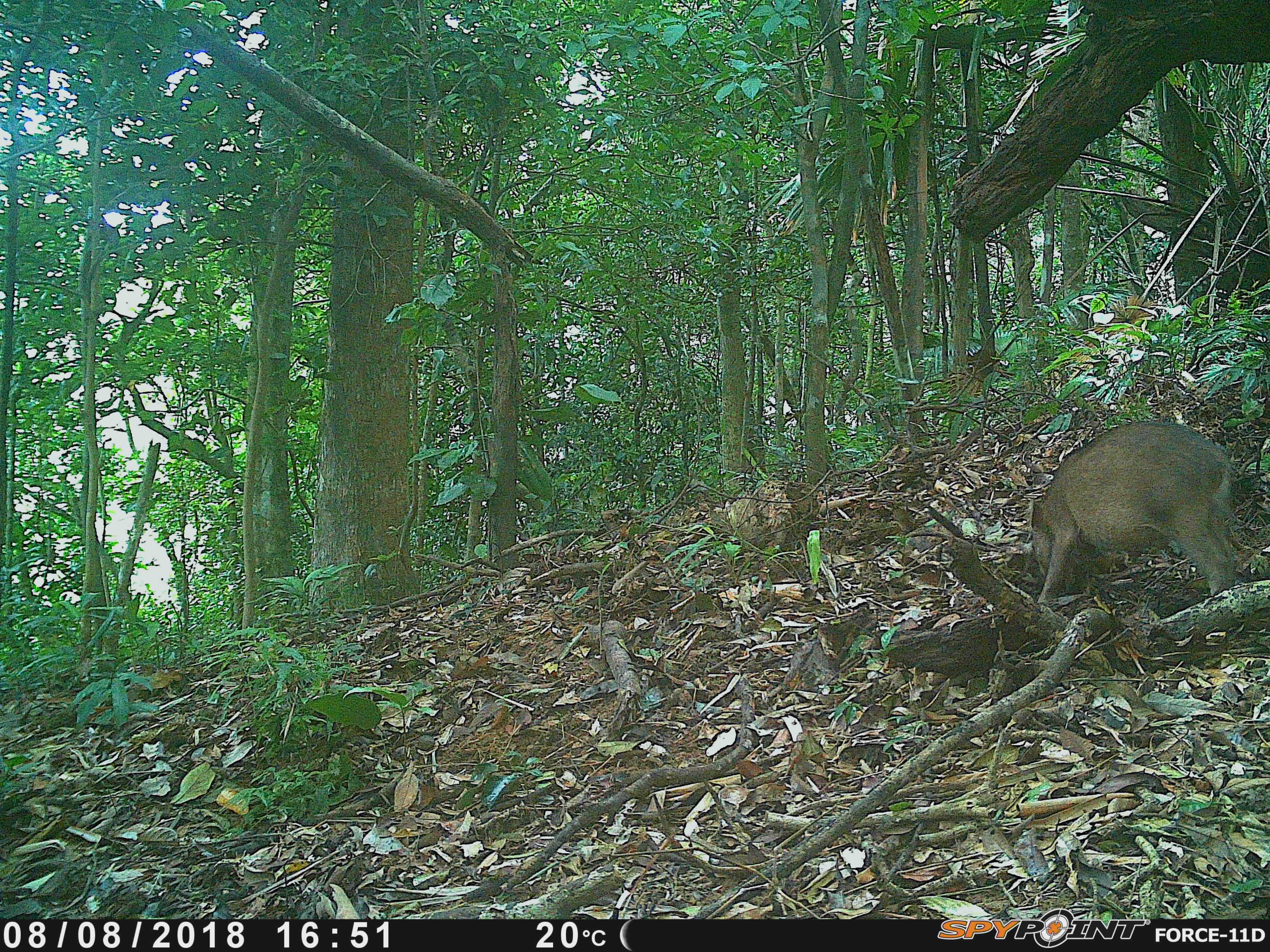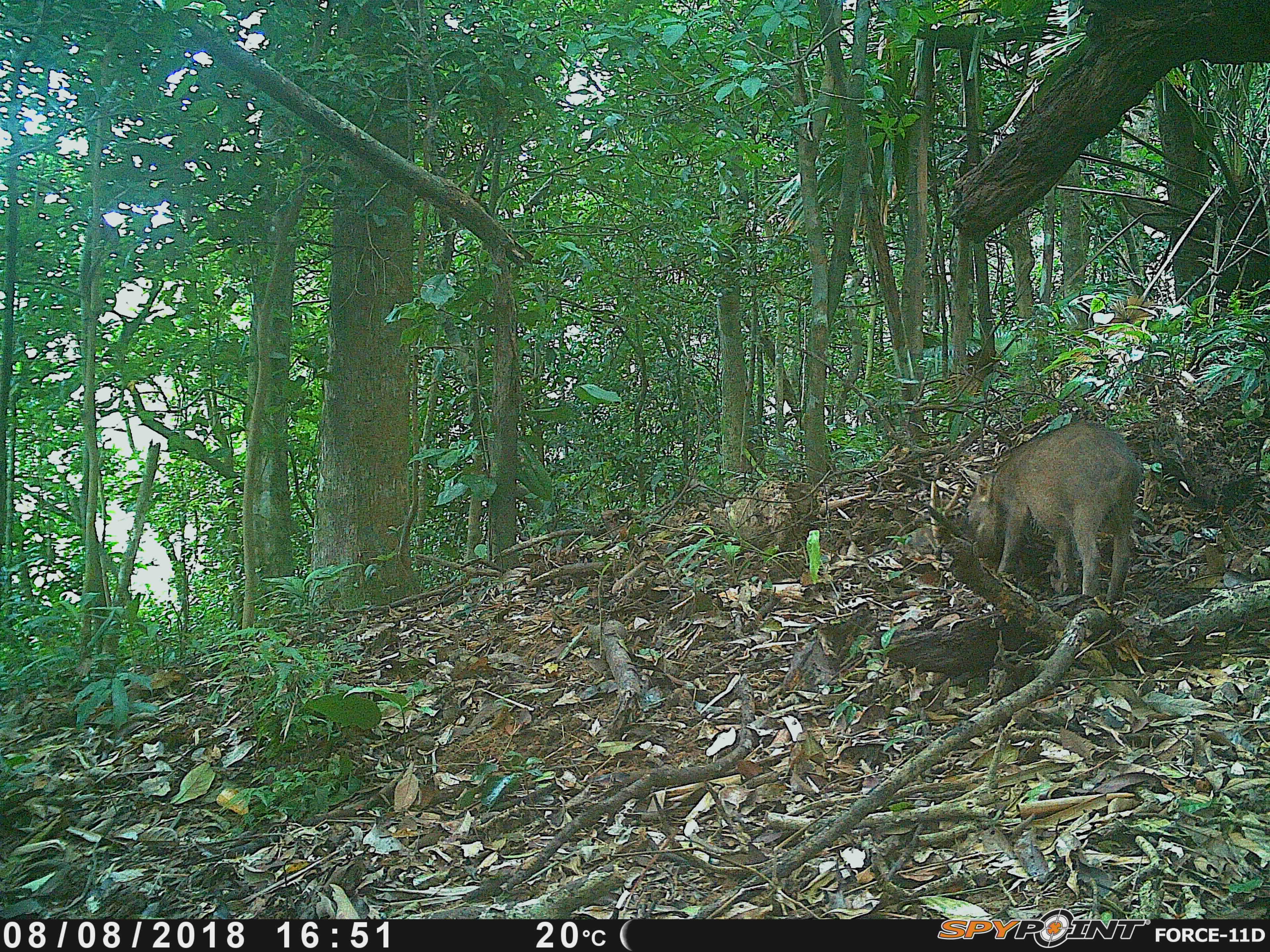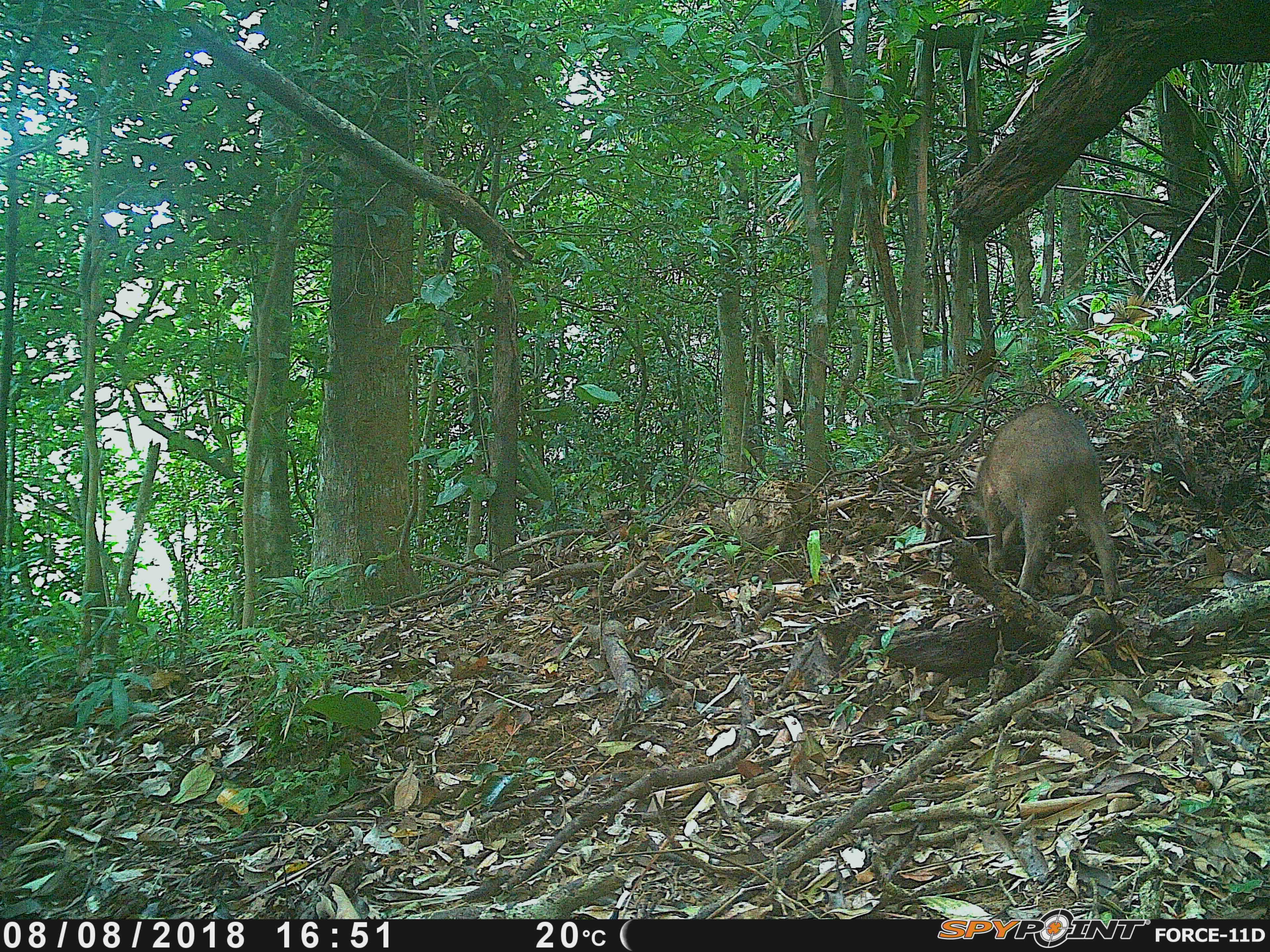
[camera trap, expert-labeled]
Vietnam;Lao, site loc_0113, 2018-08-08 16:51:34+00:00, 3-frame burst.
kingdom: Animalia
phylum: Chordata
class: Mammalia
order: Artiodactyla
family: Suidae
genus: Sus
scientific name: Sus scrofa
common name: eurasian wild pig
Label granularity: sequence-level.